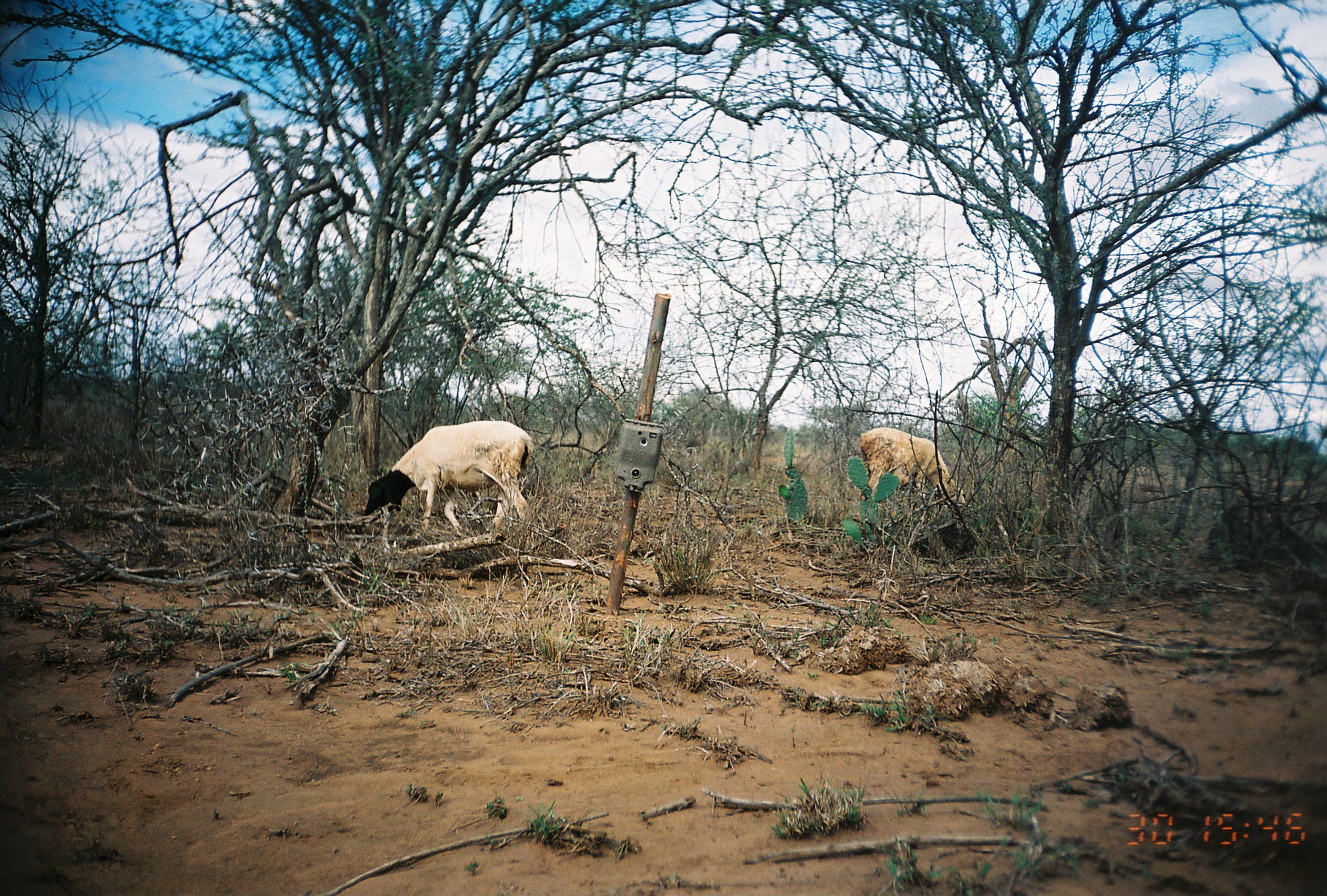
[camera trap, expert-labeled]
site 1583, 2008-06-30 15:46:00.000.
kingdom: Animalia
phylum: Chordata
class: Mammalia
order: Artiodactyla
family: Bovidae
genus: Ovis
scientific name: Ovis aries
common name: domestic sheep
Ovis aries (domestic sheep), count 2.